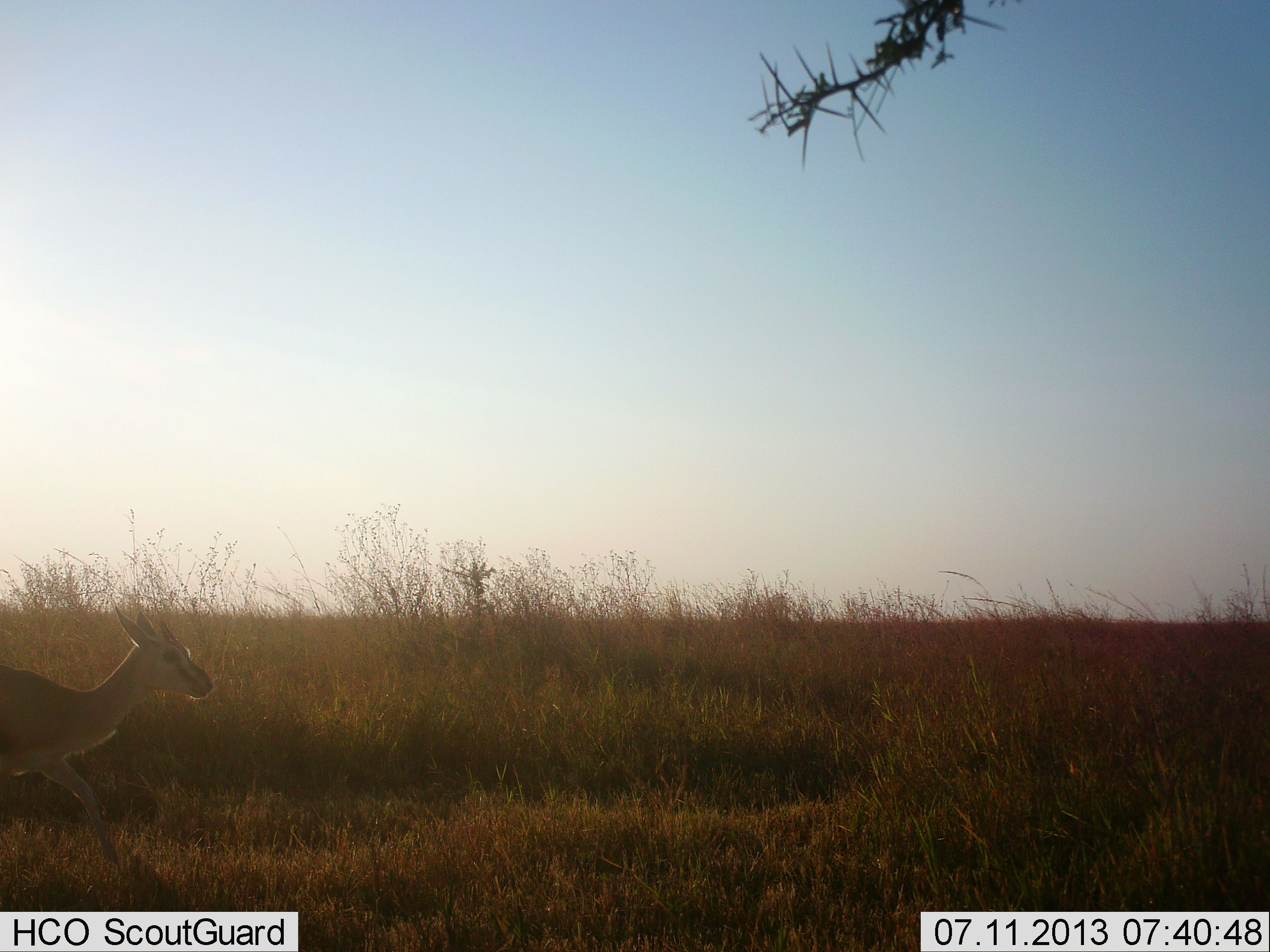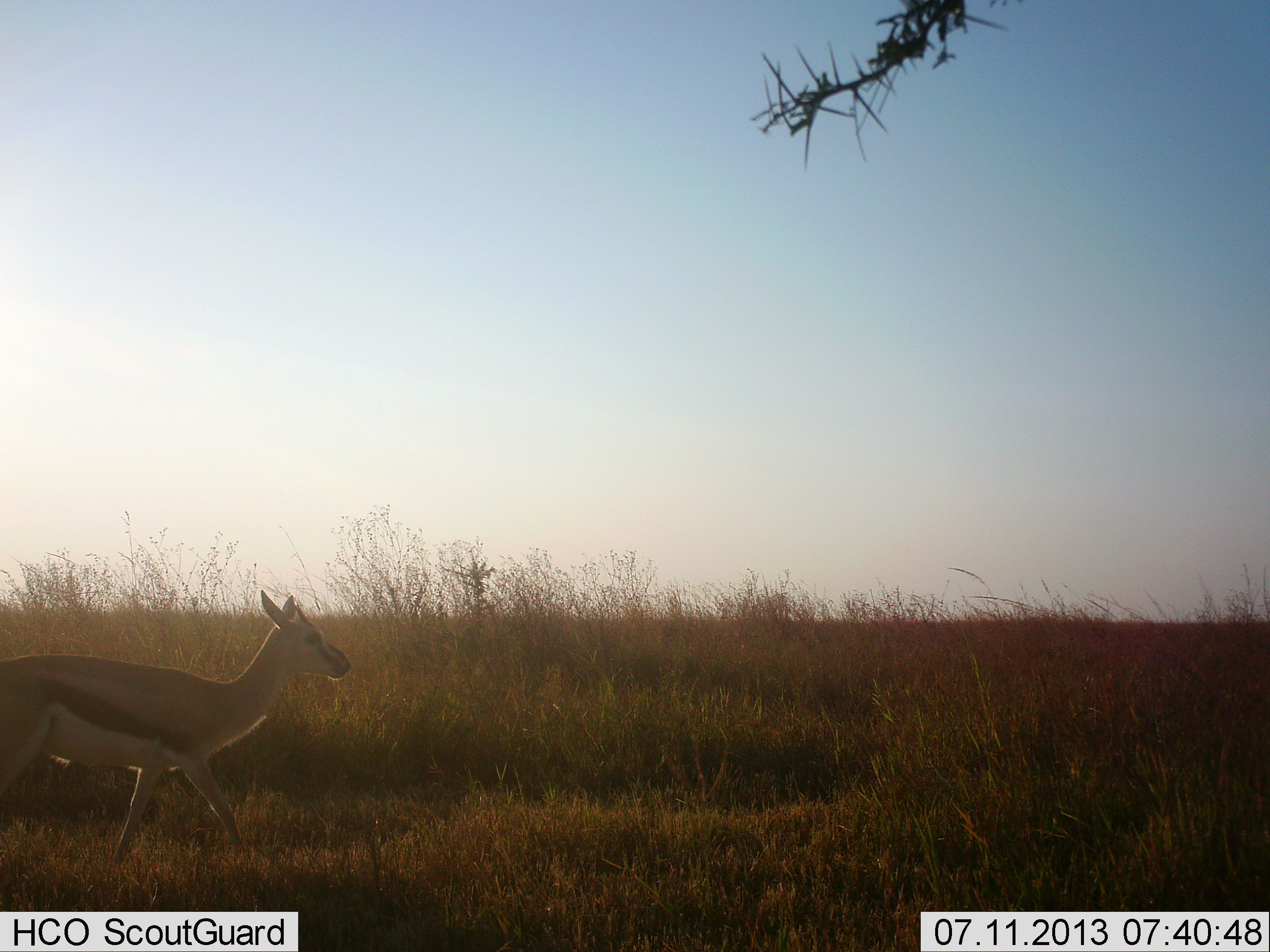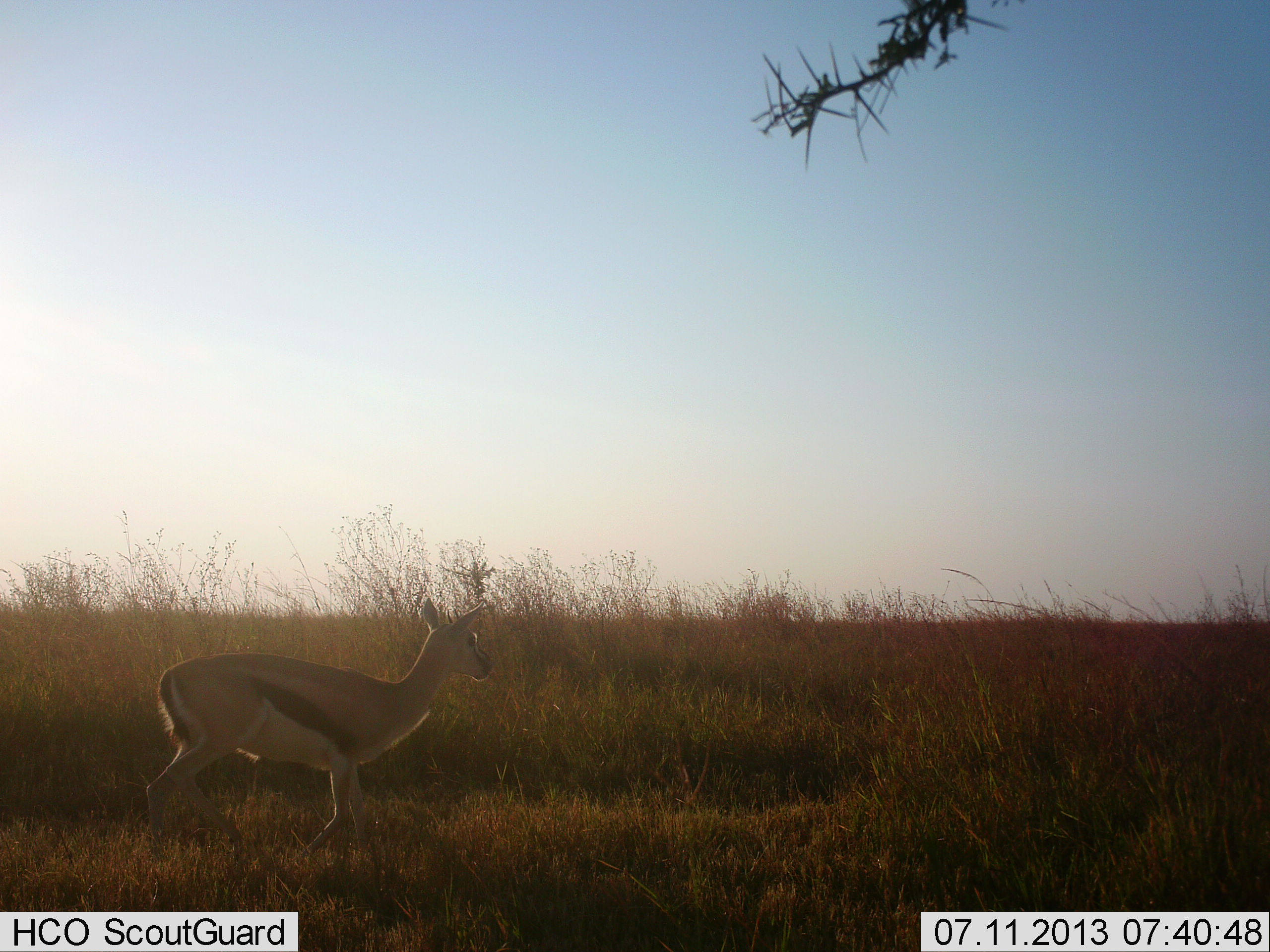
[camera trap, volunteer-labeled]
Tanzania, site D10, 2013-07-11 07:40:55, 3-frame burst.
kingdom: Animalia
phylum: Chordata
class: Mammalia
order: Artiodactyla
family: Bovidae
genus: Eudorcas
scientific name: Eudorcas thomsonii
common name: thomson's gazelle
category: gazellethomsons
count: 1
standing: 0%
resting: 0%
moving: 100%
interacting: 0%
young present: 0%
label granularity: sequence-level